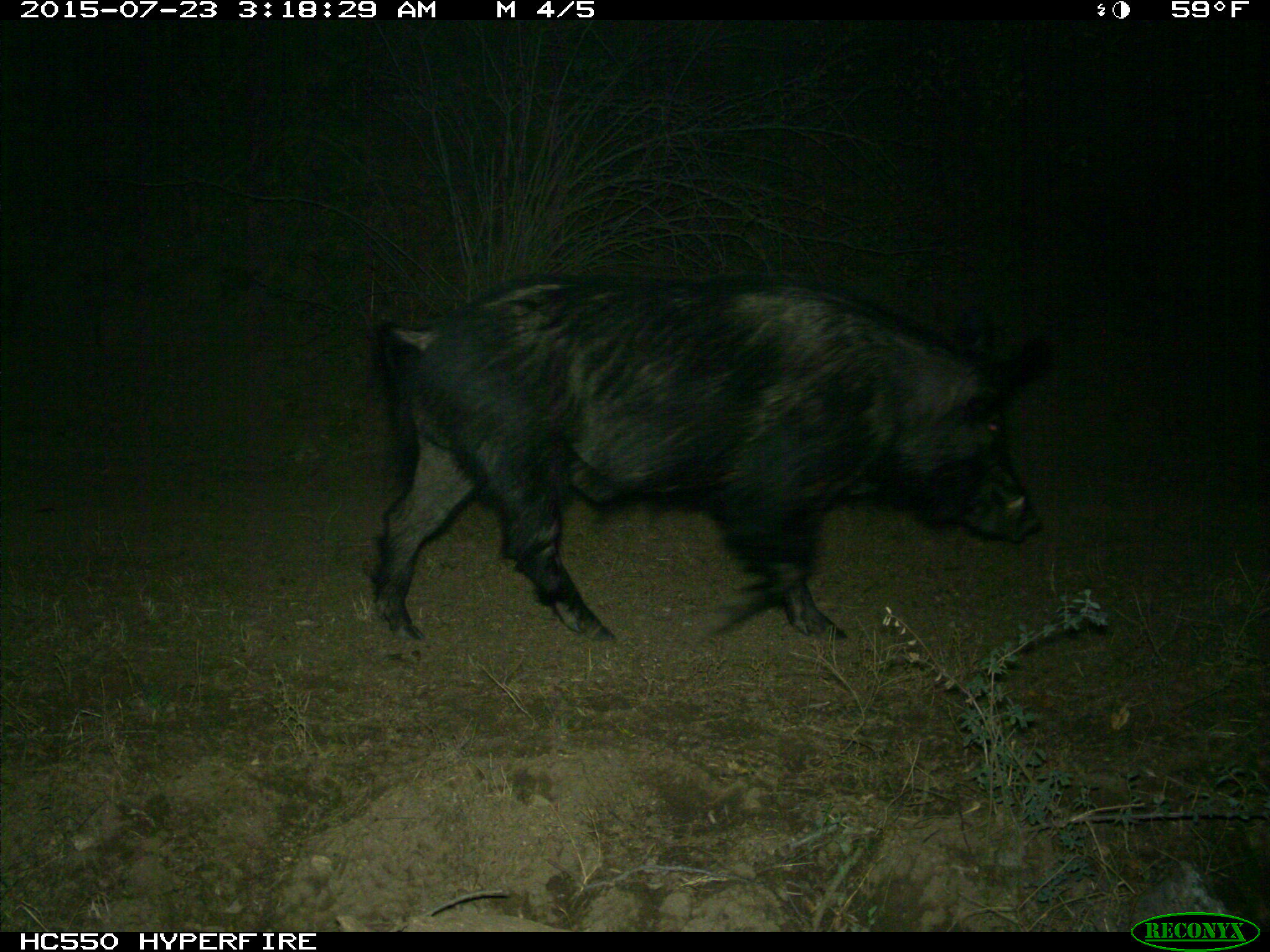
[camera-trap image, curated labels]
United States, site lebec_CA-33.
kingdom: Animalia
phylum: Chordata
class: Mammalia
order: Artiodactyla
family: Suidae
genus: Sus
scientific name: Sus scrofa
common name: wild boar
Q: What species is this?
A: Sus scrofa (wild boar).